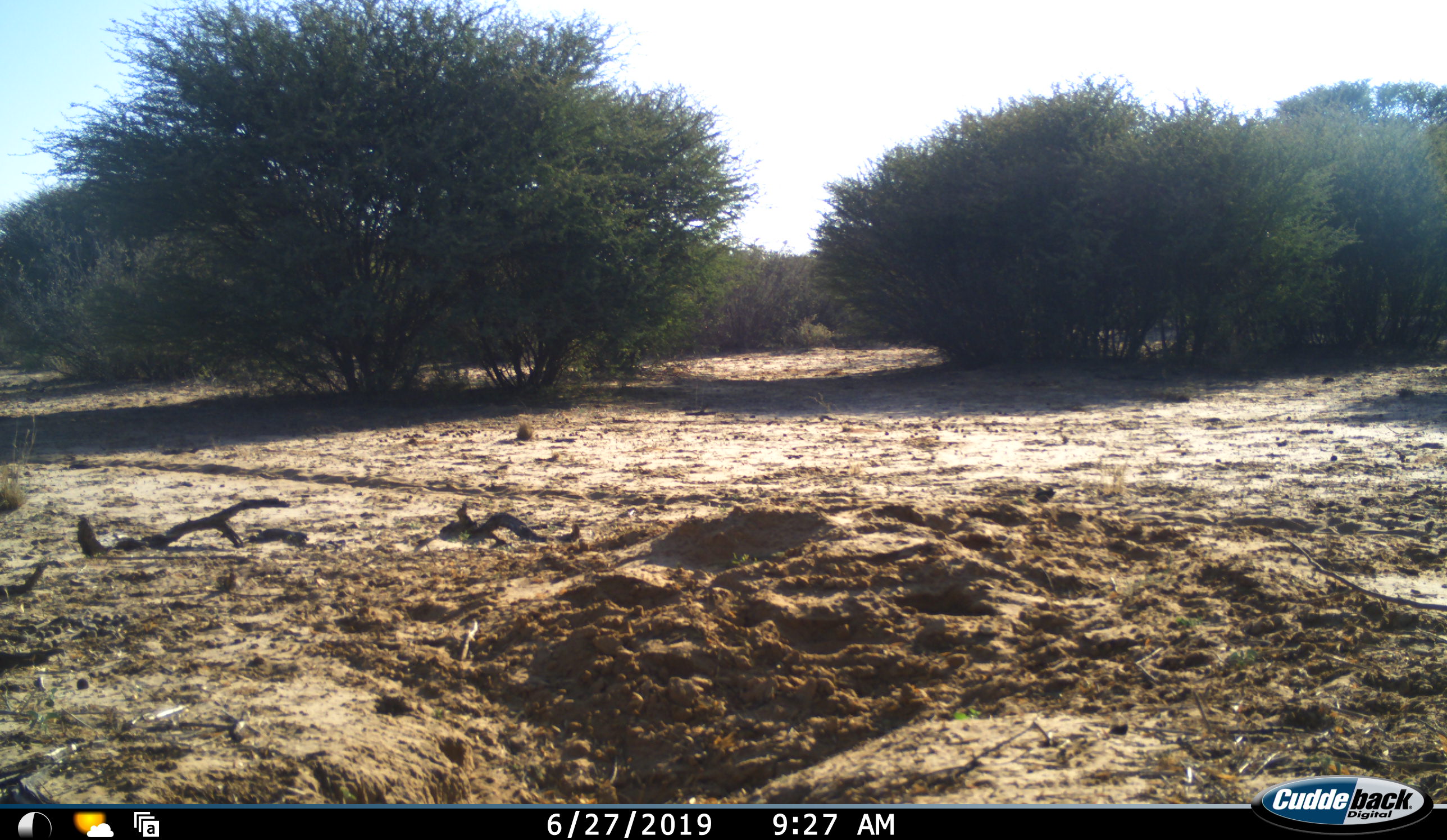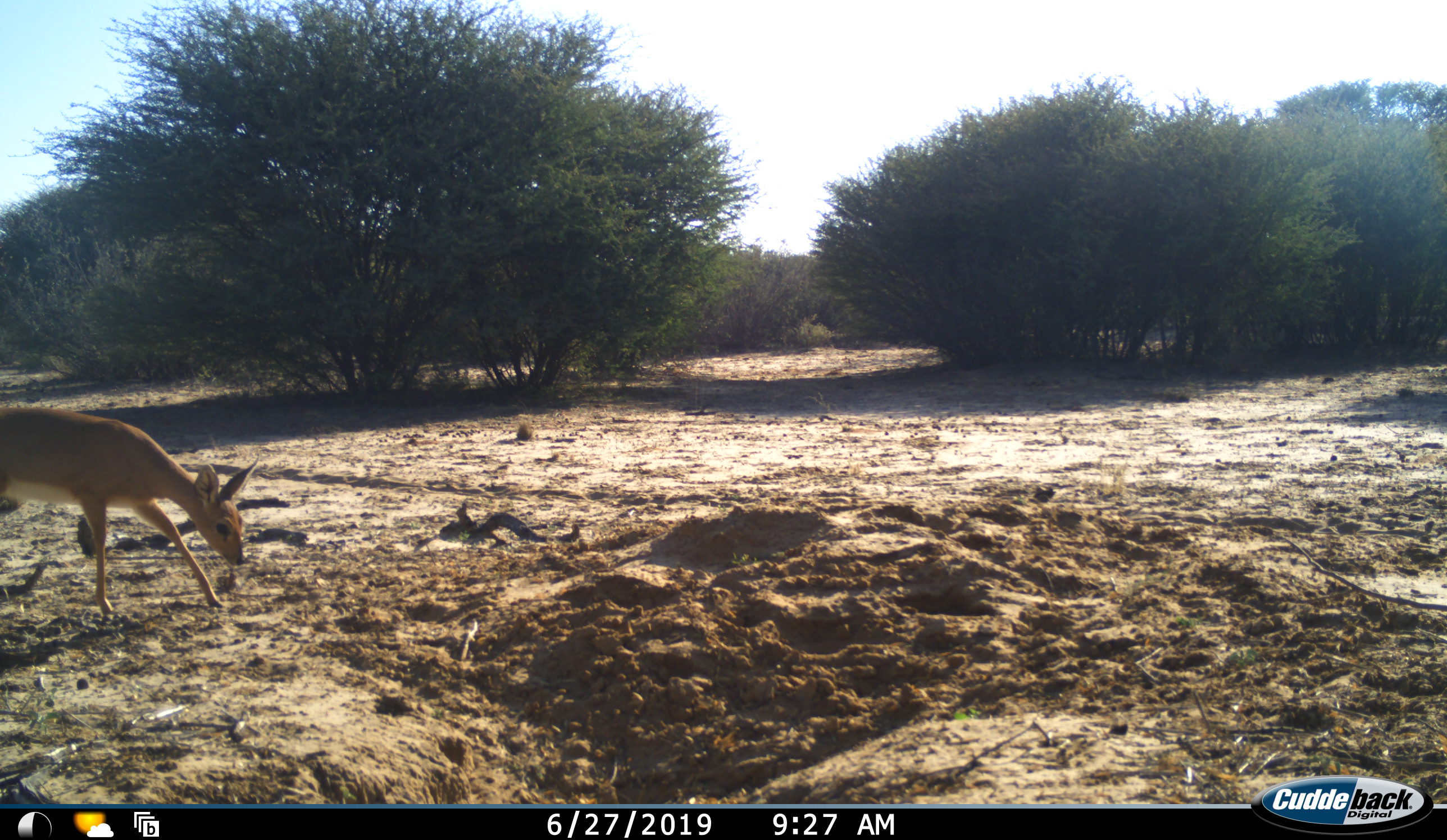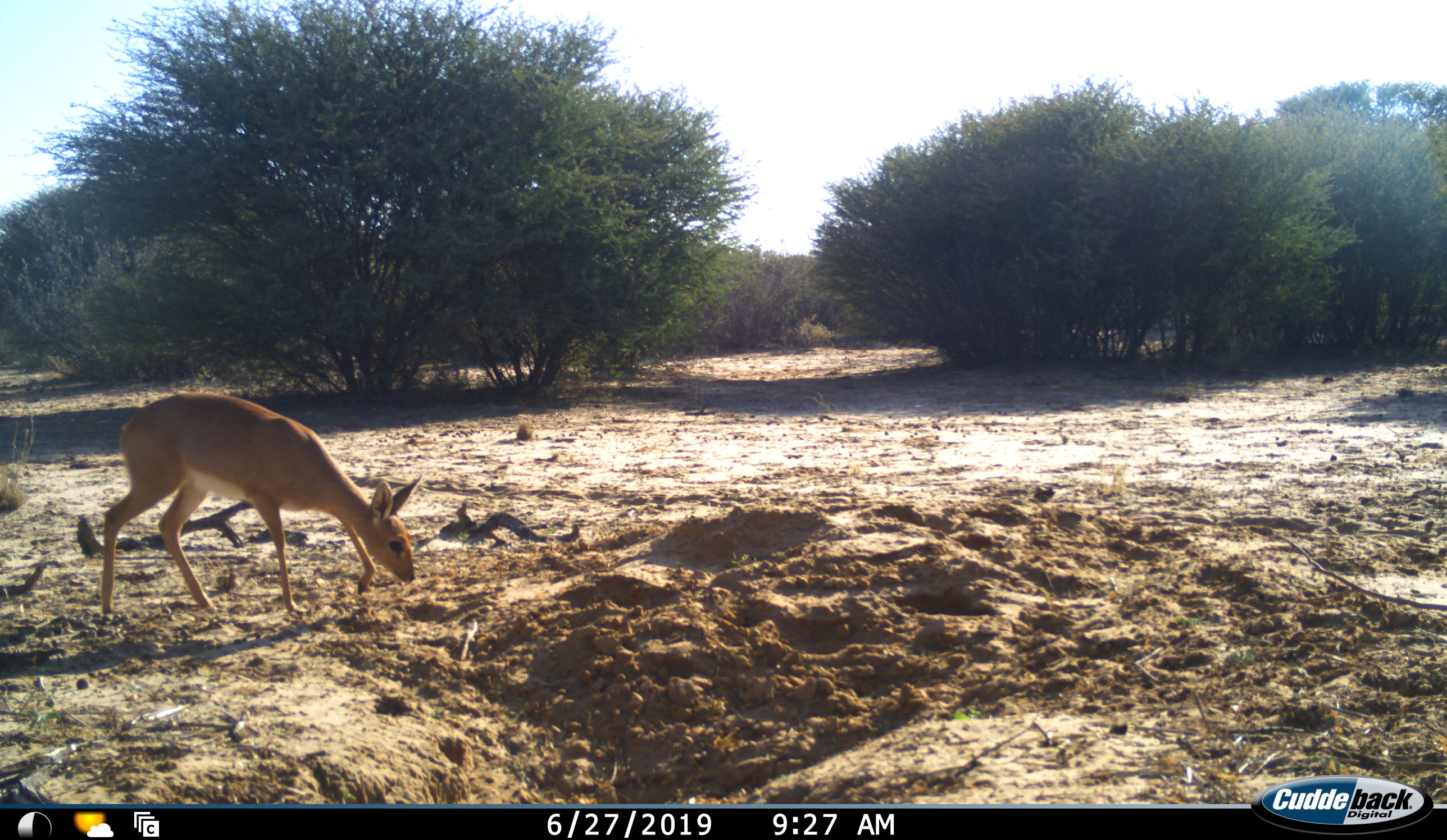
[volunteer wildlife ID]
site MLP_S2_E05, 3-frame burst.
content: unidentified animal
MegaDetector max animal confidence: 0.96